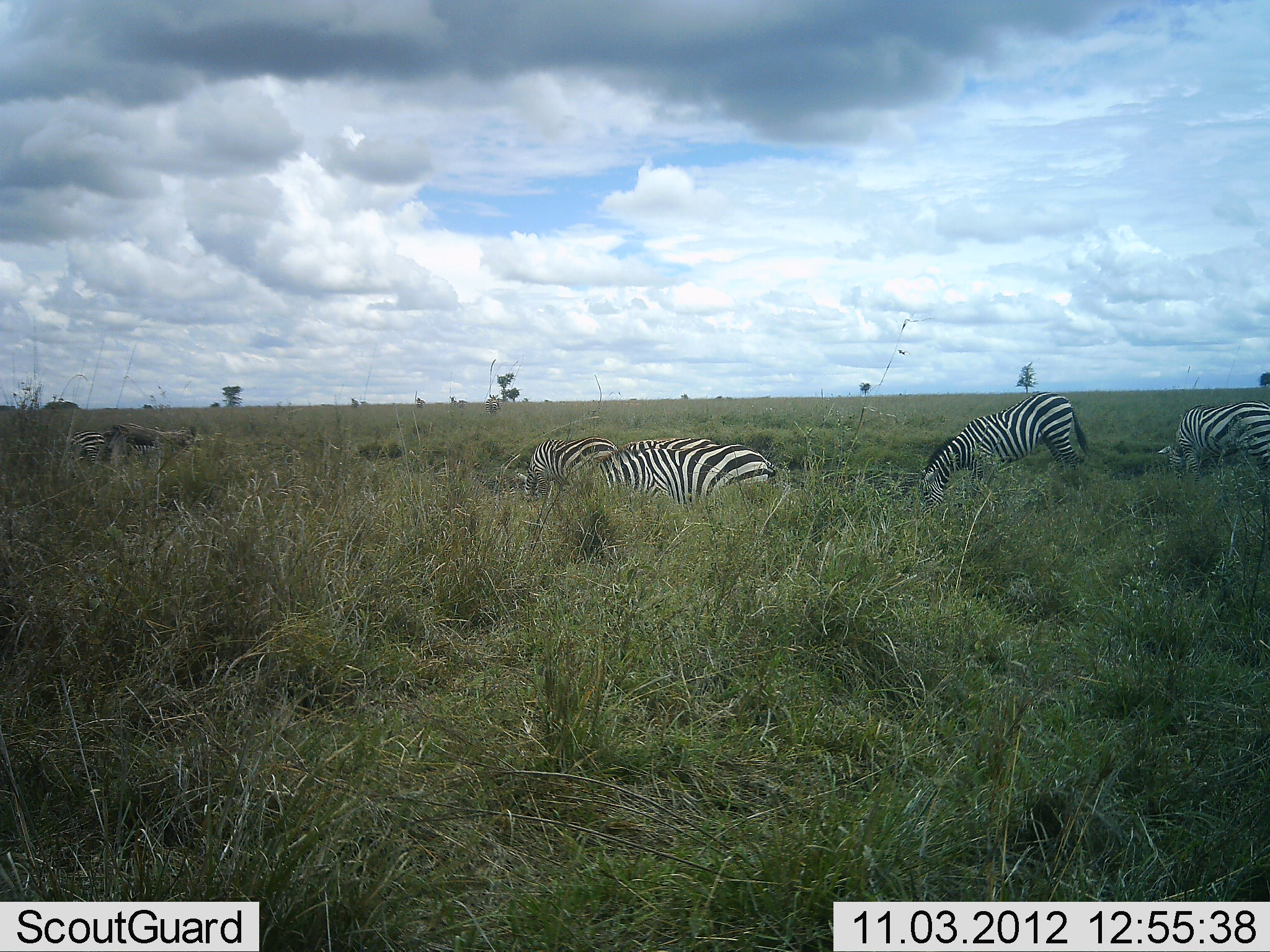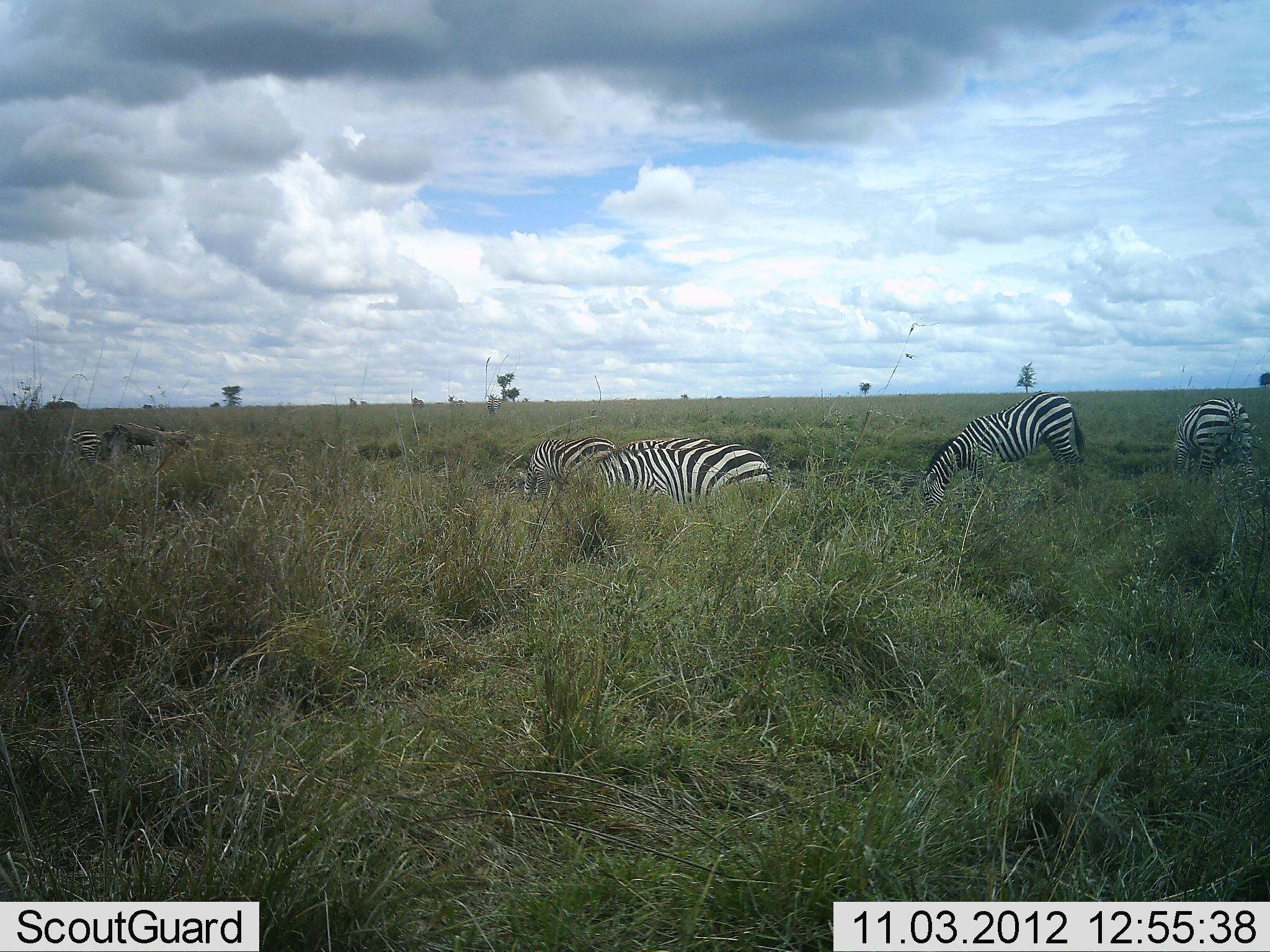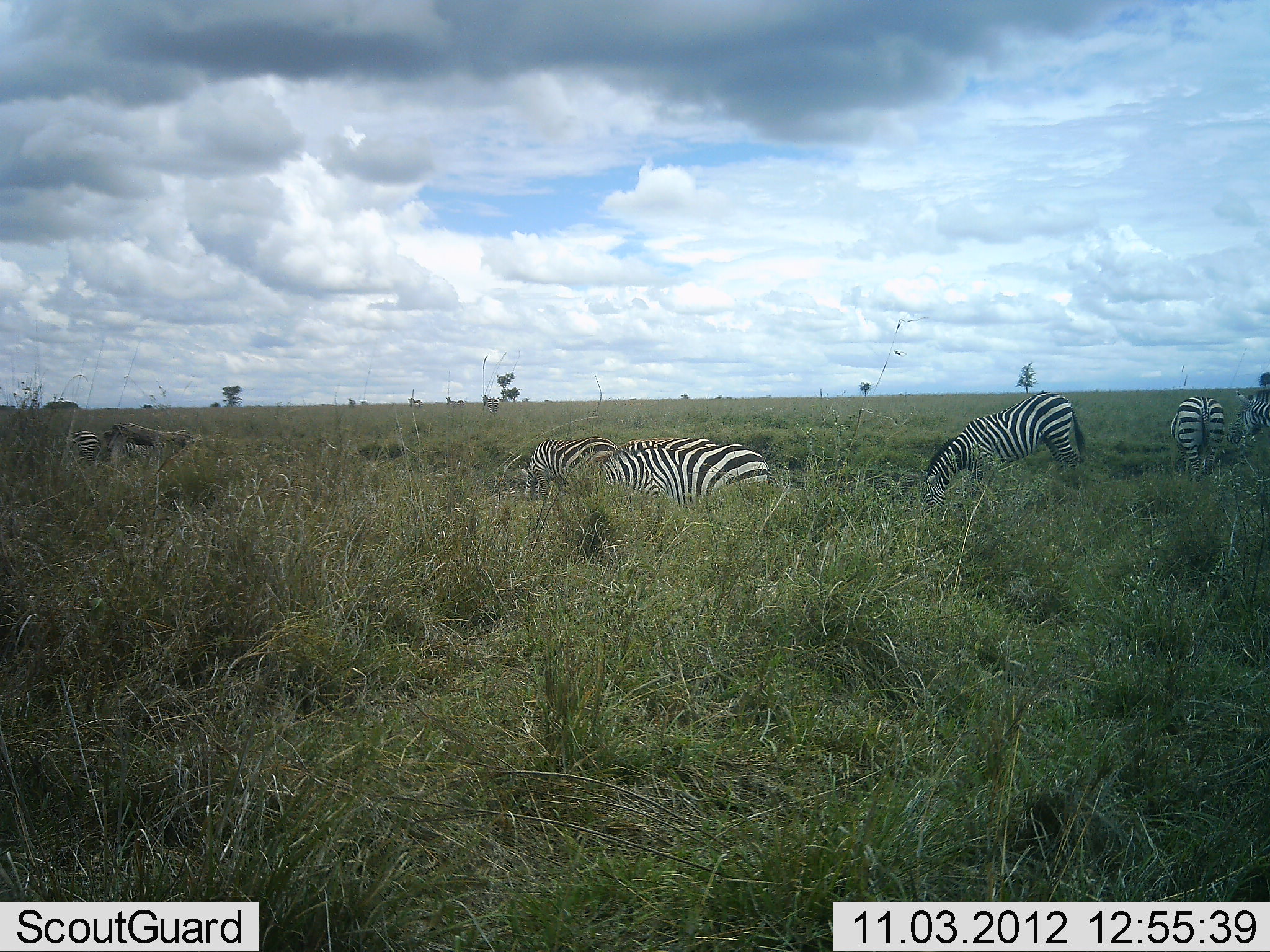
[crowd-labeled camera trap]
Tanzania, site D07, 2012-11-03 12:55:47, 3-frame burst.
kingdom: Animalia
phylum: Chordata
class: Mammalia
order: Perissodactyla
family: Equidae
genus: Equus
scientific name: Equus quagga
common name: plains zebra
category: zebra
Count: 5.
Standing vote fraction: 26%.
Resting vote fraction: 0%.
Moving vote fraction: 4%.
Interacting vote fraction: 0%.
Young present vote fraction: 0%.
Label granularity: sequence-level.